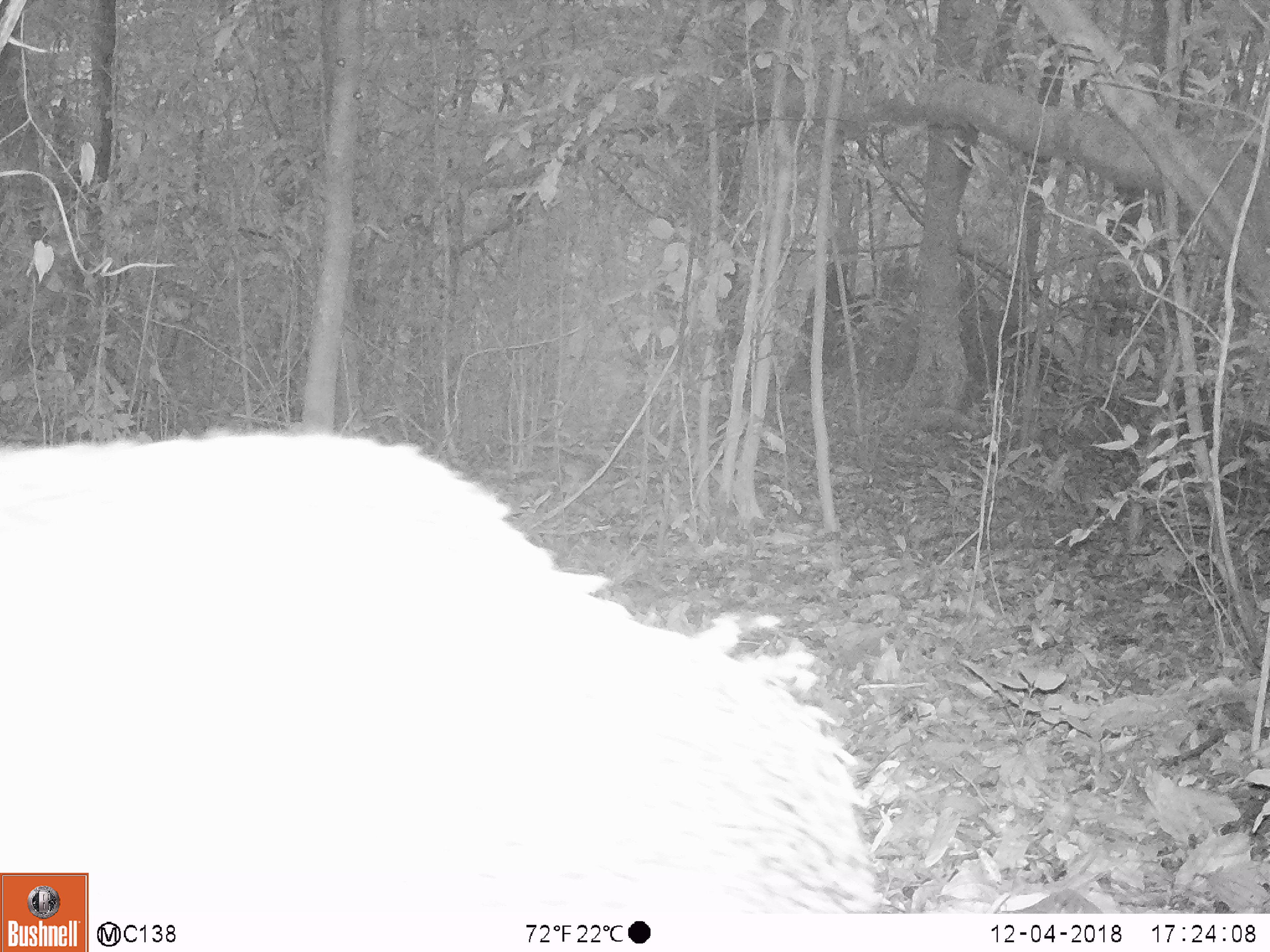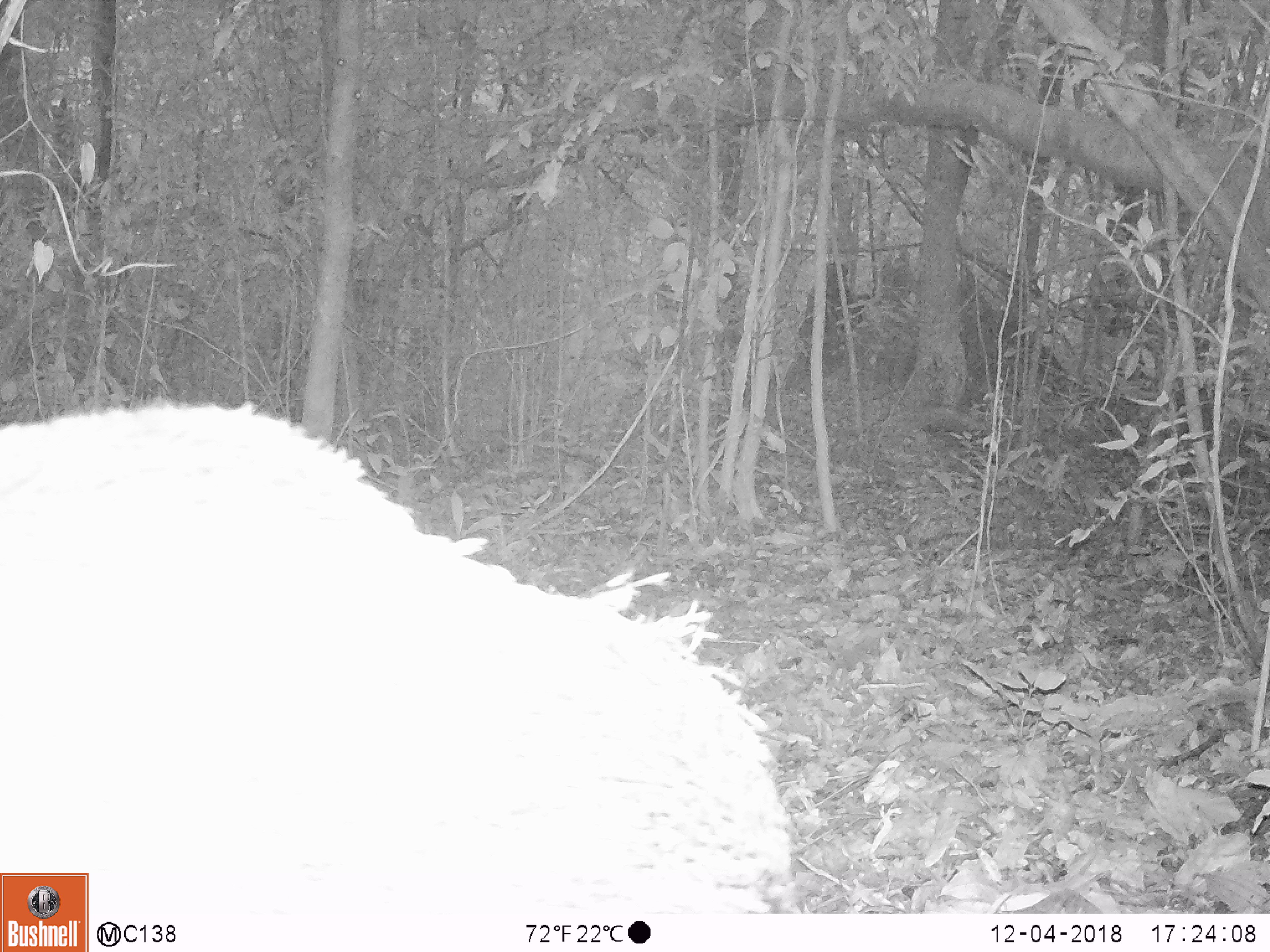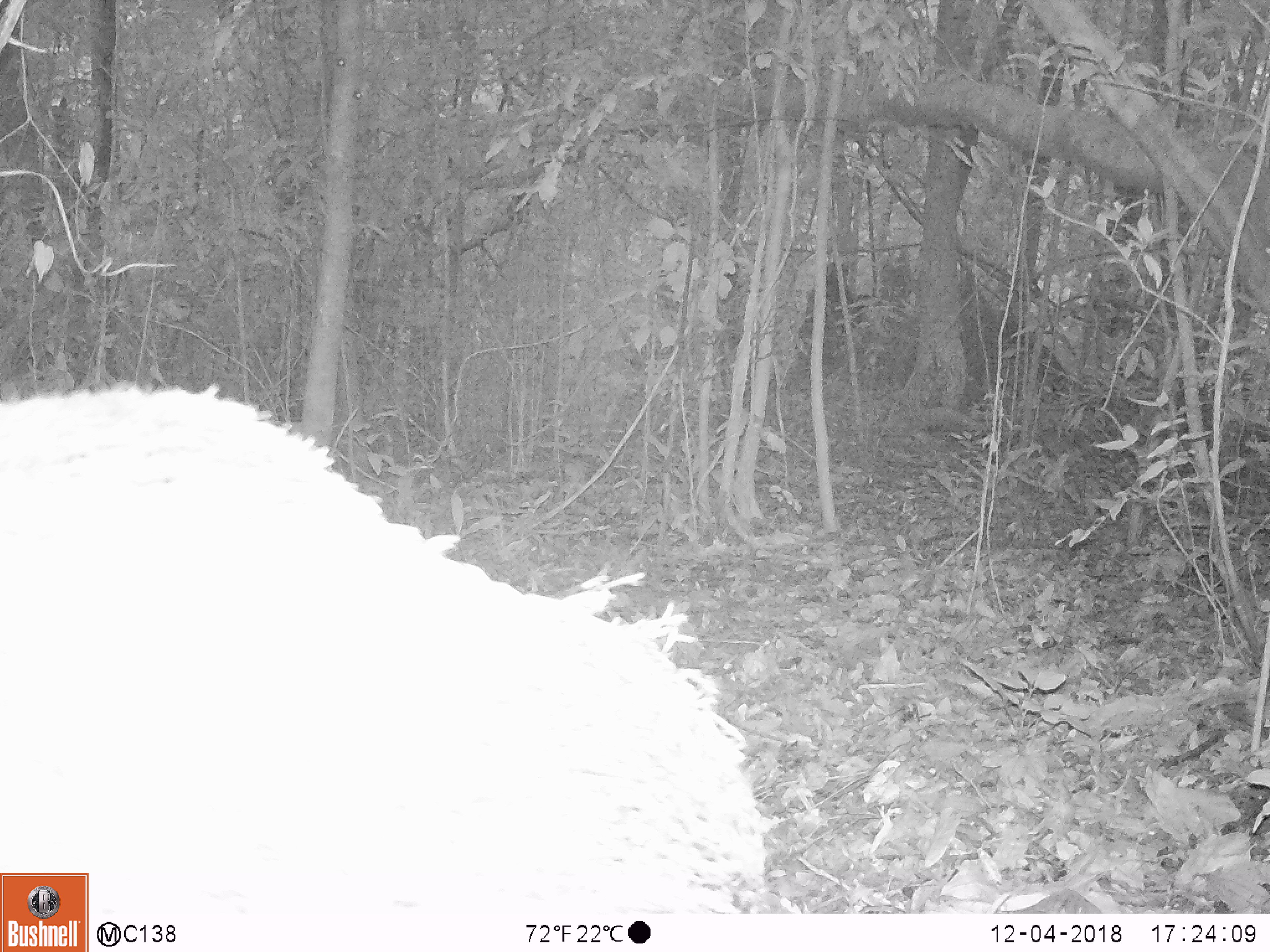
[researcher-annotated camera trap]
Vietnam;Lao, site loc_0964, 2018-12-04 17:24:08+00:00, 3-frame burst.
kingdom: Animalia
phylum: Chordata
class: Mammalia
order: Artiodactyla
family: Suidae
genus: Sus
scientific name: Sus scrofa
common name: eurasian wild pig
Eurasian wild pig (Sus scrofa). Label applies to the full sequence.